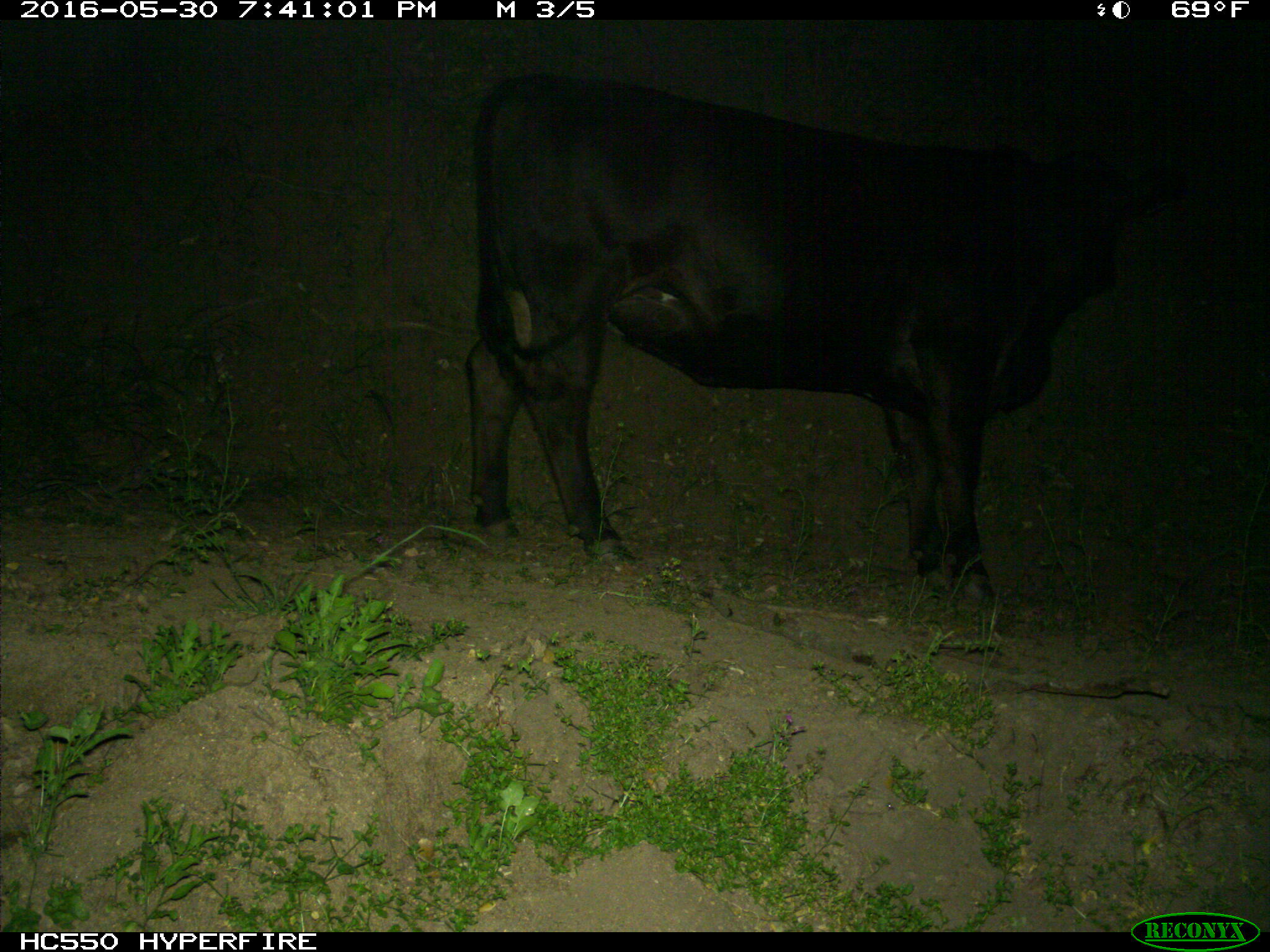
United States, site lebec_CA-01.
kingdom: Animalia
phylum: Chordata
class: Mammalia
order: Artiodactyla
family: Bovidae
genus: Bos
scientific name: Bos taurus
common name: domestic cow